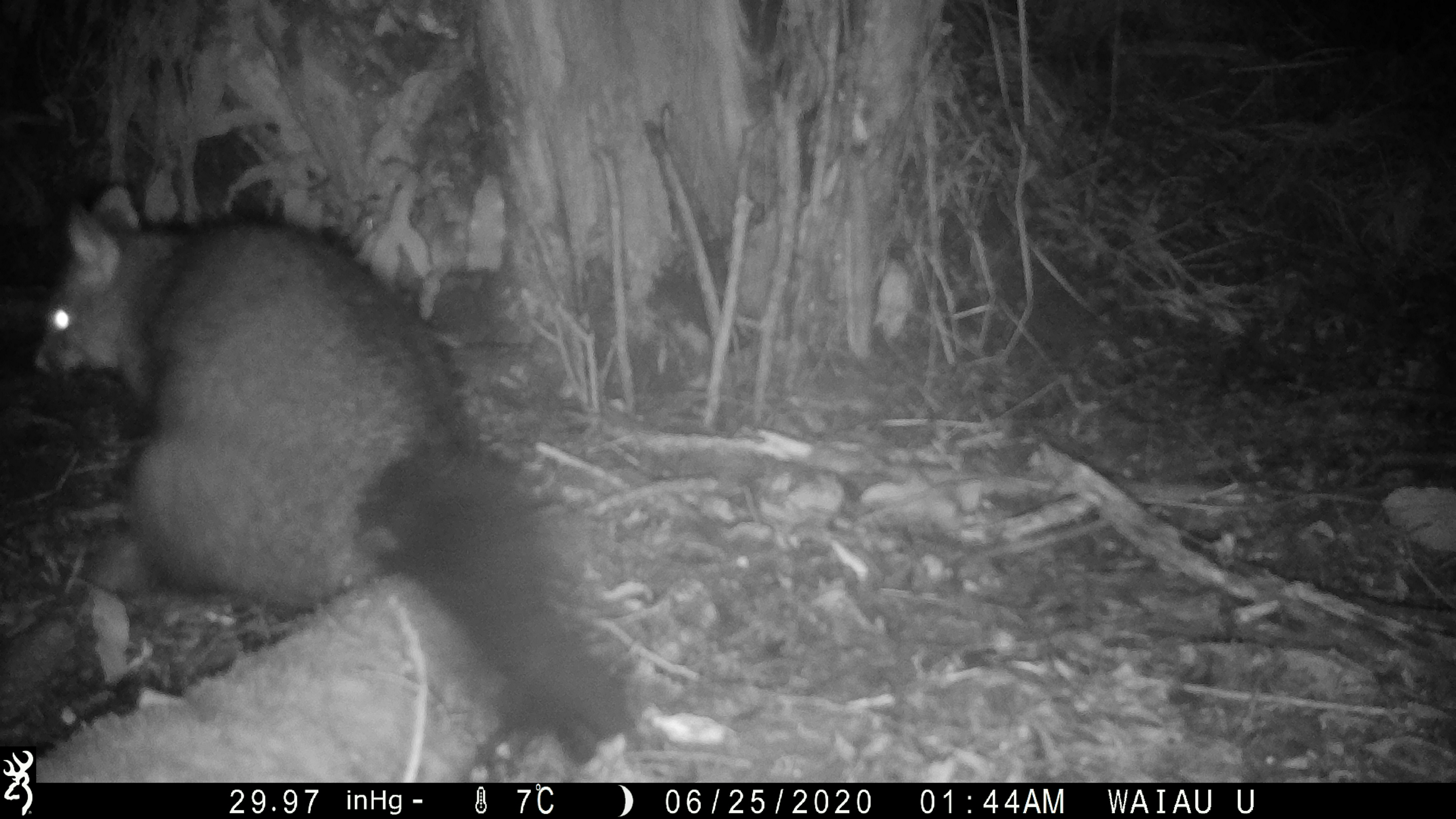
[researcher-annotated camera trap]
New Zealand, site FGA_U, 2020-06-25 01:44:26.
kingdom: Animalia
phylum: Chordata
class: Mammalia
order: Diprotodontia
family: Phalangeridae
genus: Trichosurus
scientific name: Trichosurus vulpecula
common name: common brushtail possum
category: possum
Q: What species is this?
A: Possum (common brushtail possum) (Trichosurus vulpecula).